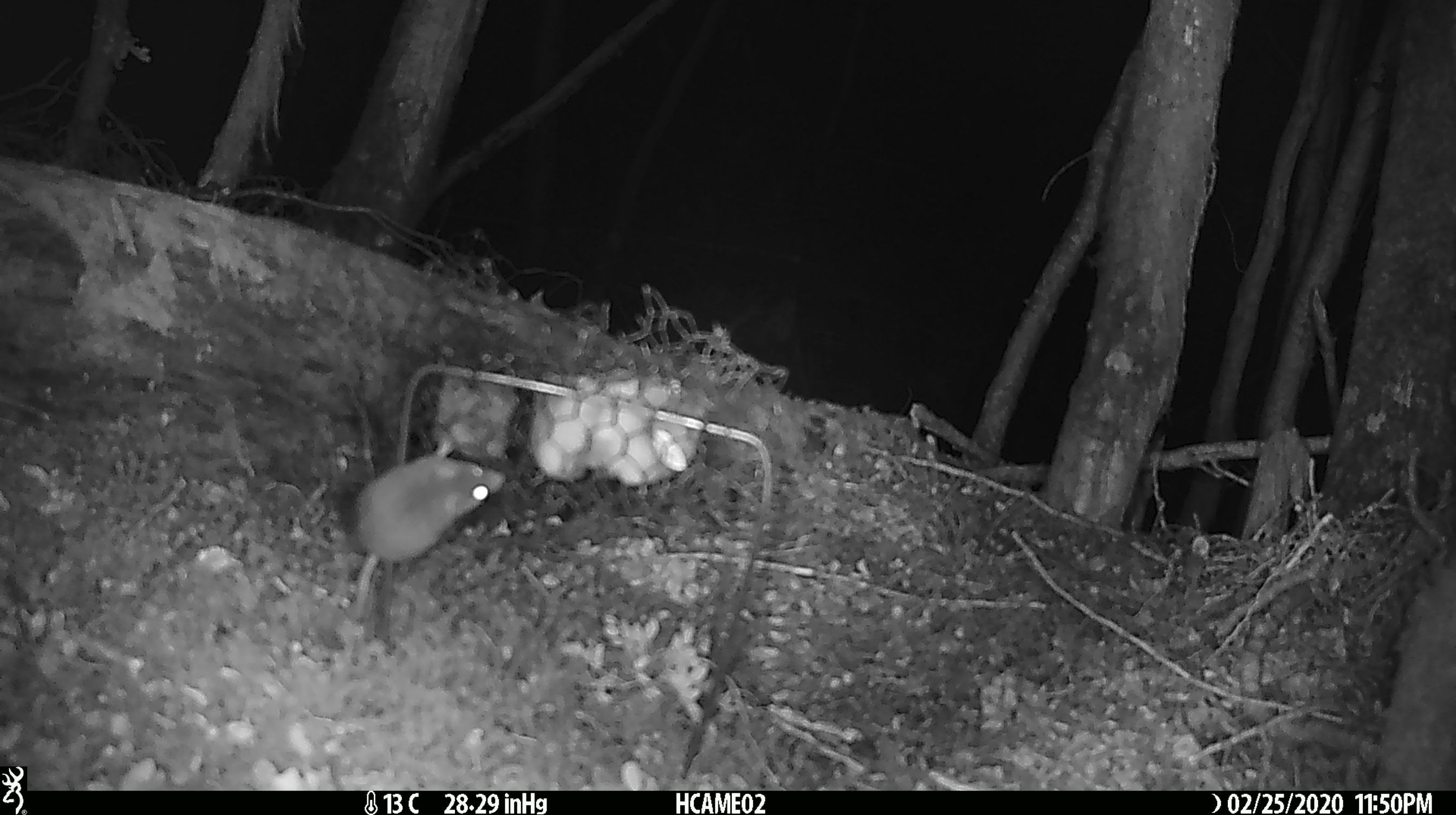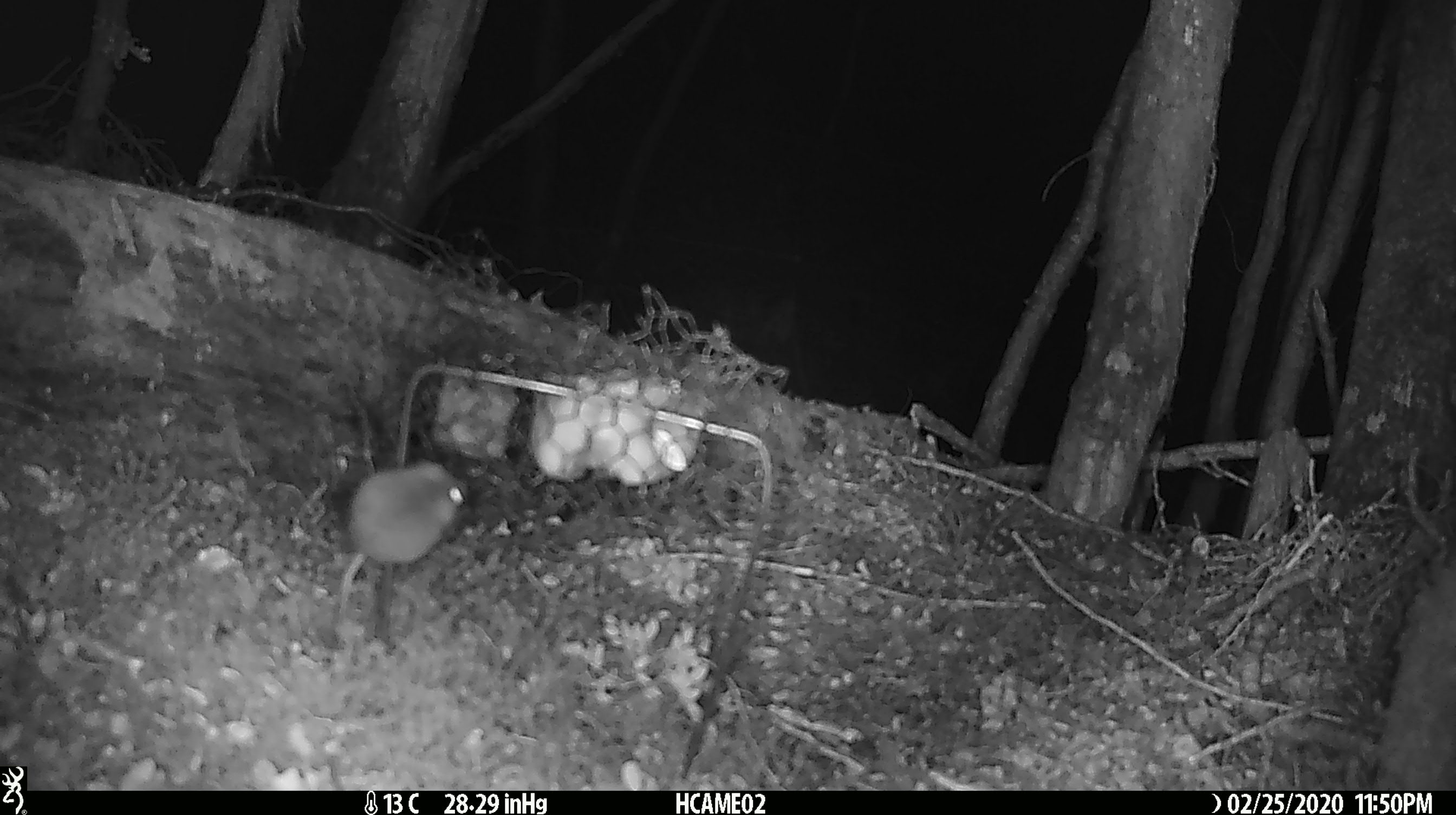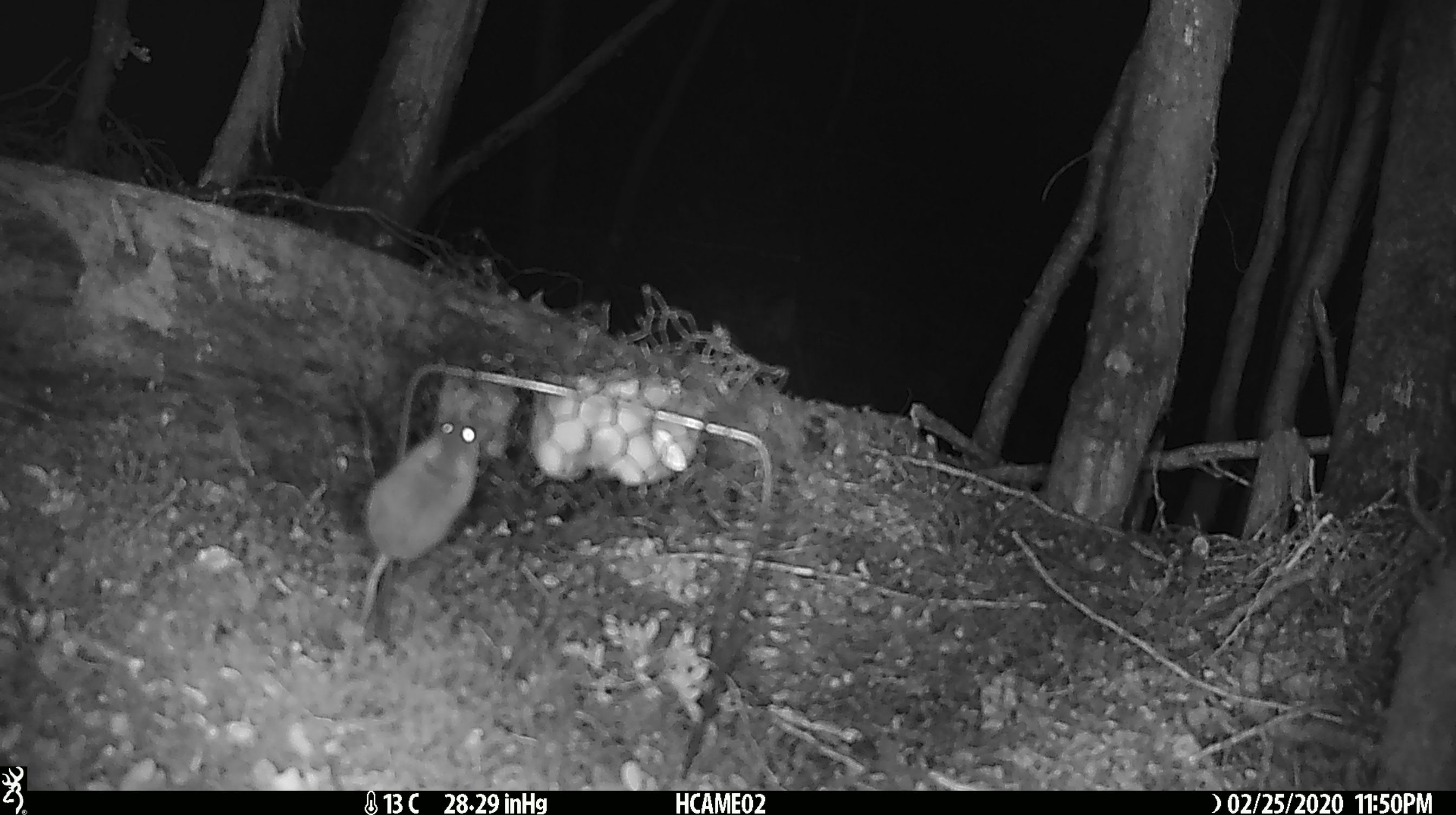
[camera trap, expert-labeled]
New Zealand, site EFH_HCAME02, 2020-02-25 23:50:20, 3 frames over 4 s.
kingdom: Animalia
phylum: Chordata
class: Mammalia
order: Rodentia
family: Muridae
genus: Mus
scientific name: Mus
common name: mouse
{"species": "mouse (Mus)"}